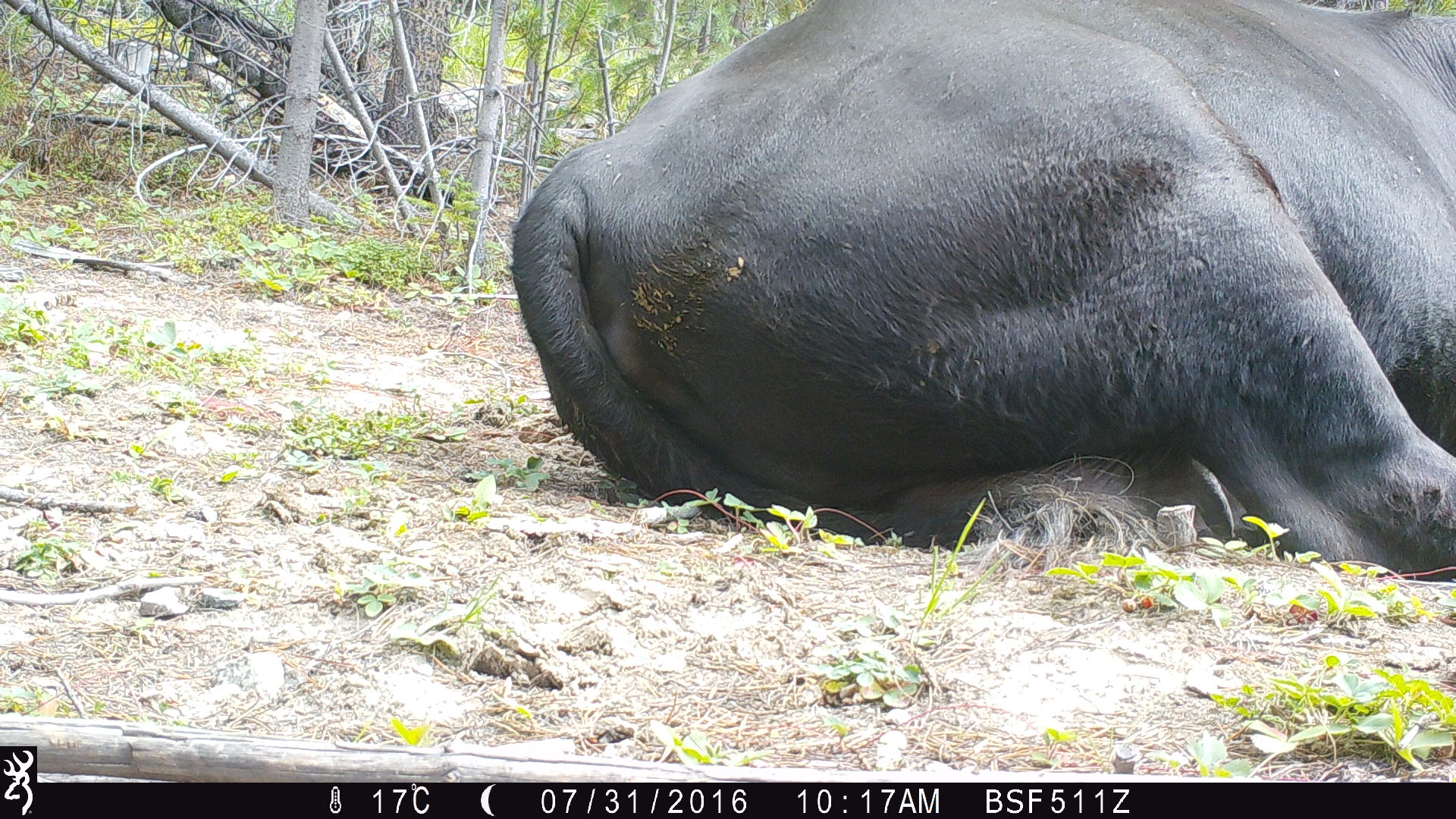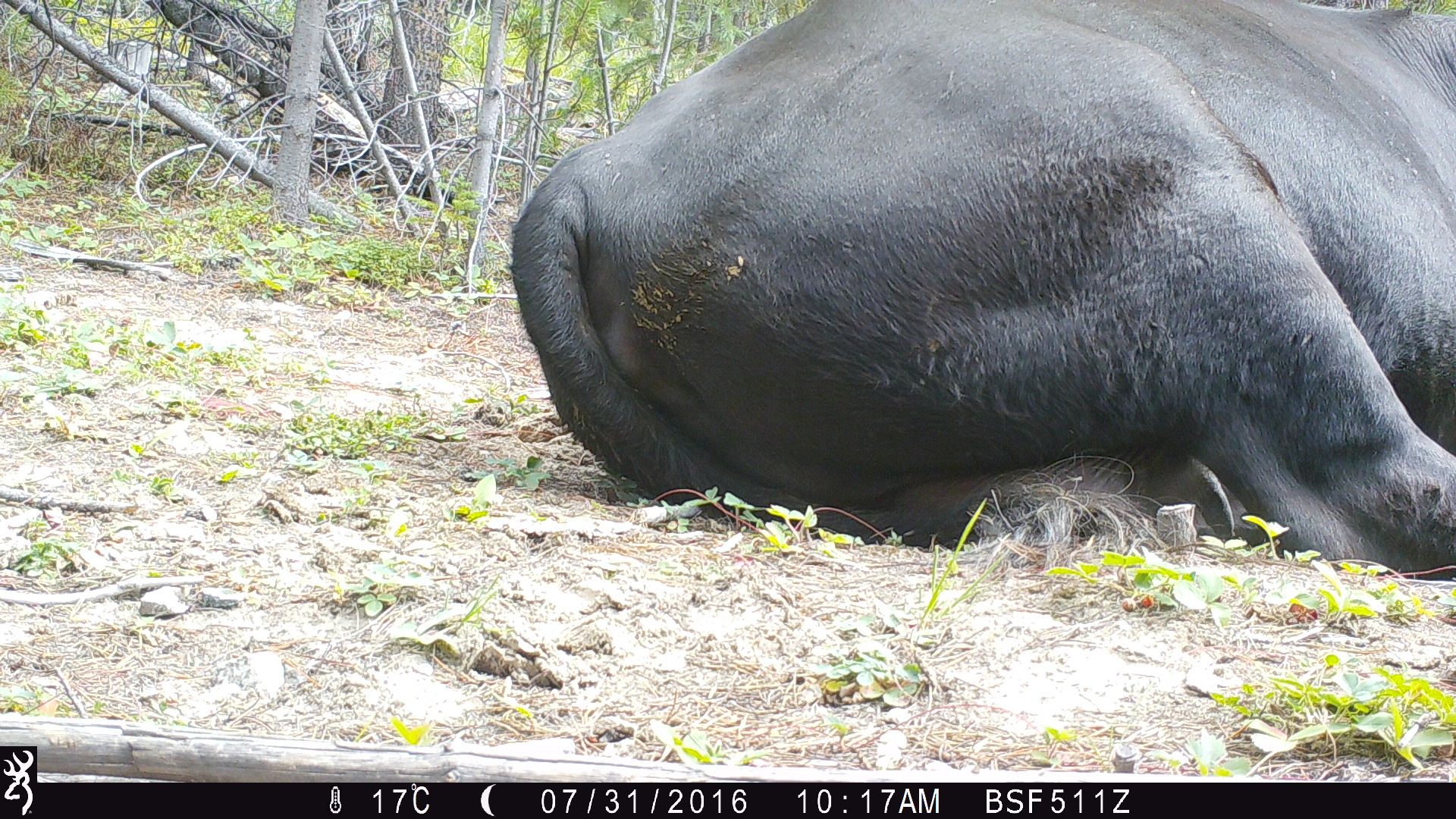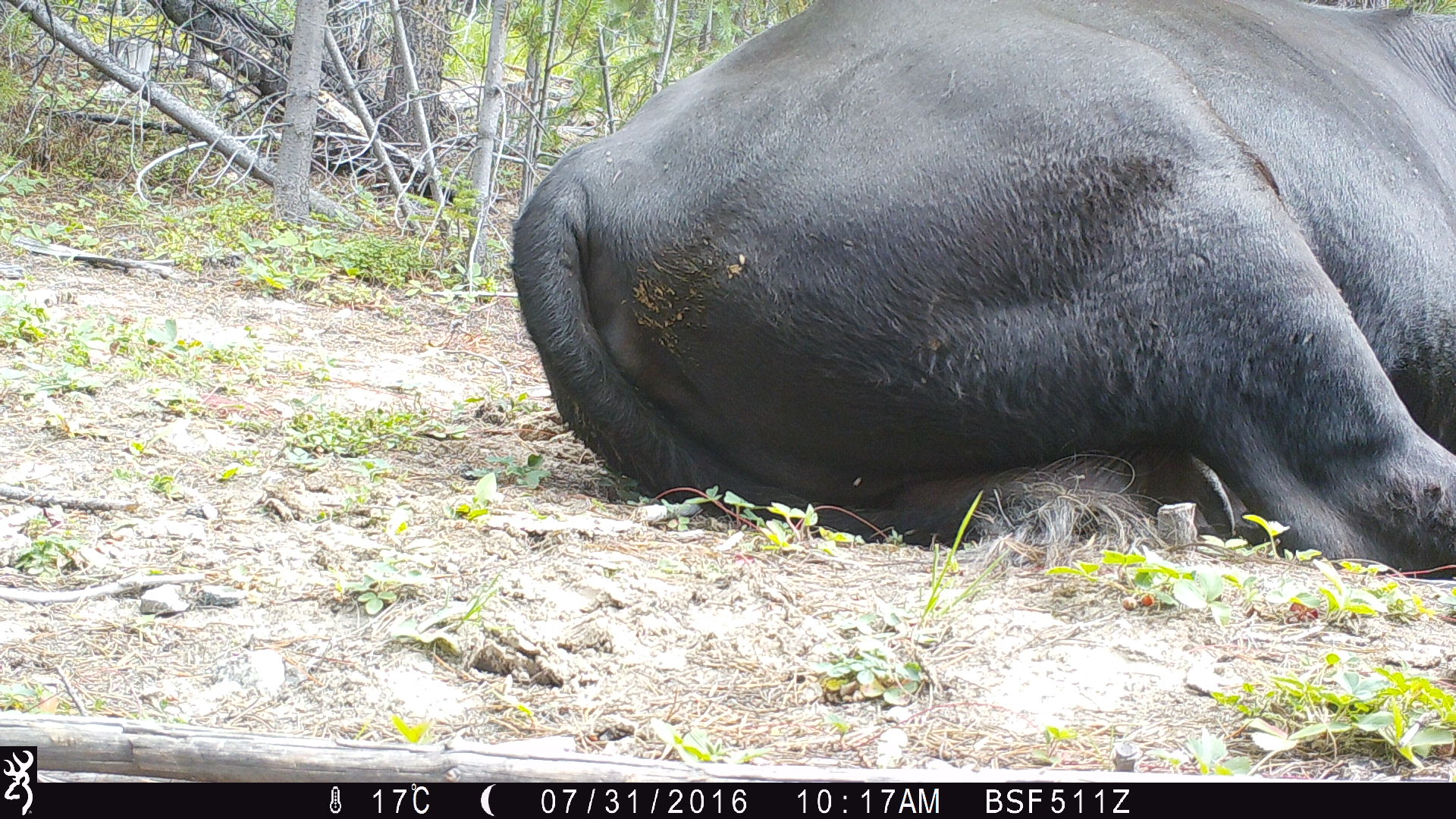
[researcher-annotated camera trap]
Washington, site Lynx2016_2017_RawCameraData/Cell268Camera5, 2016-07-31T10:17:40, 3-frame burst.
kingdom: Animalia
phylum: Chordata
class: Mammalia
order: Artiodactyla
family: Bovidae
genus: Bos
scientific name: Bos taurus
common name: domestic cattle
Domestic cattle (Bos taurus). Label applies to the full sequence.